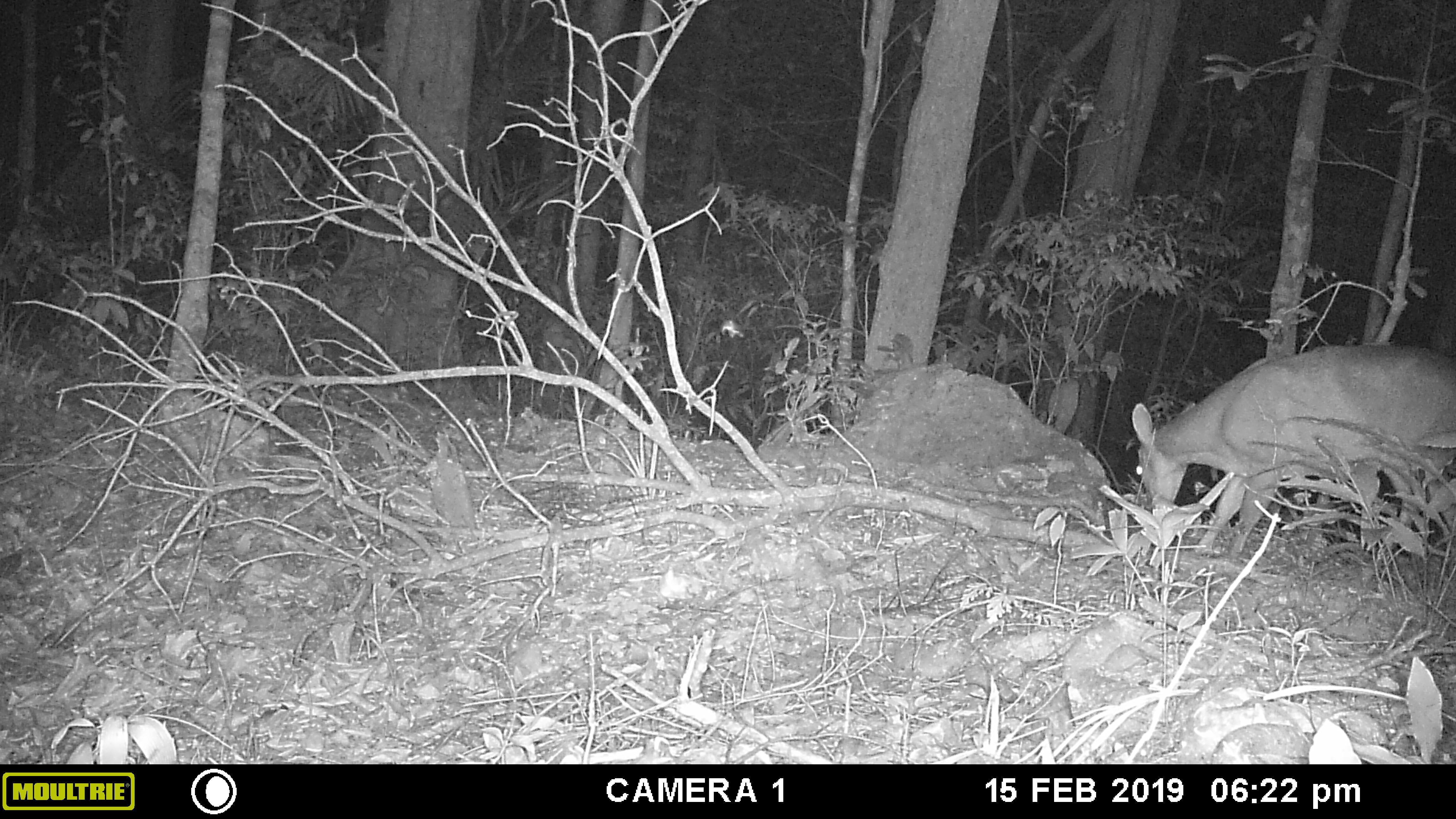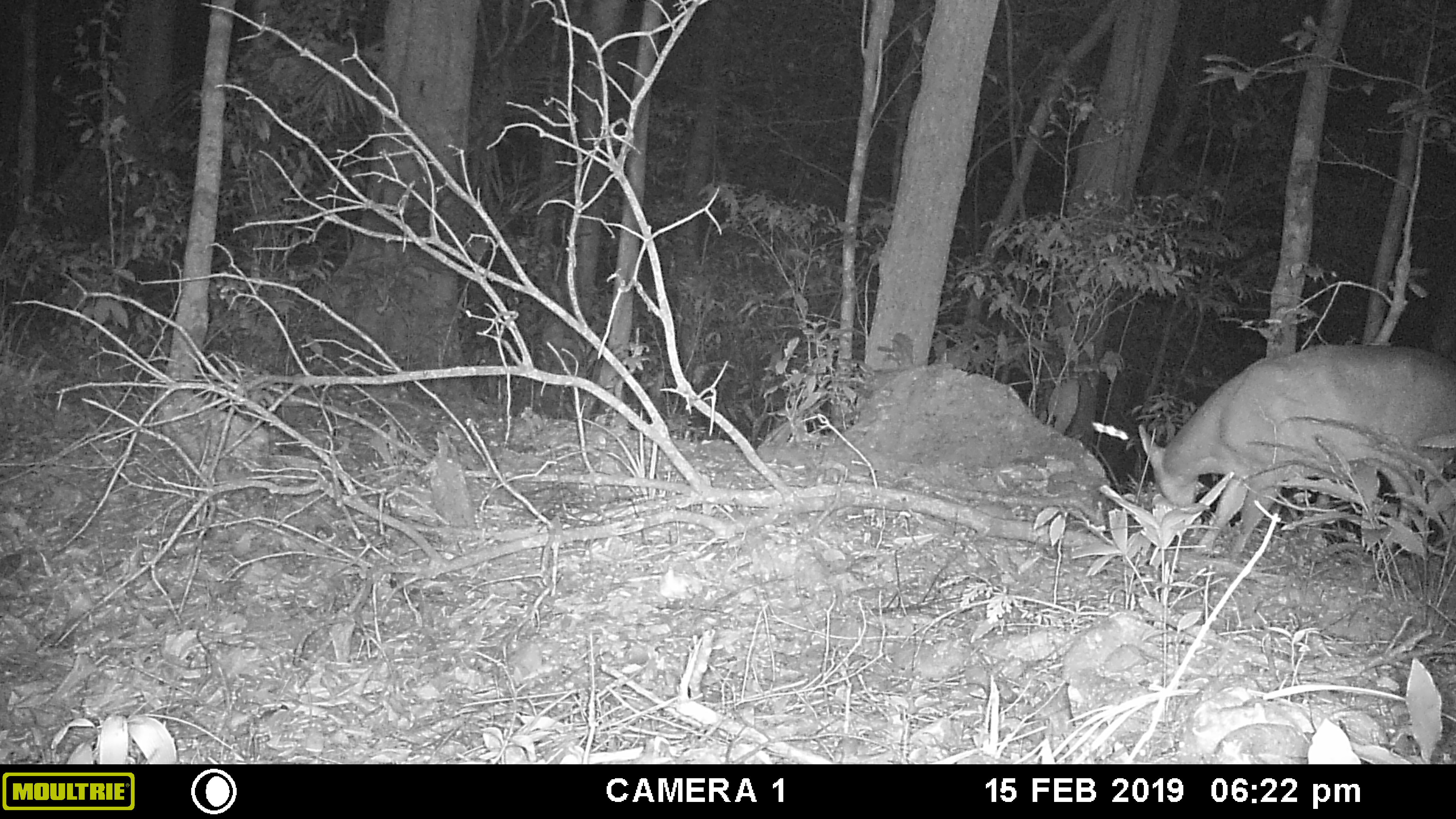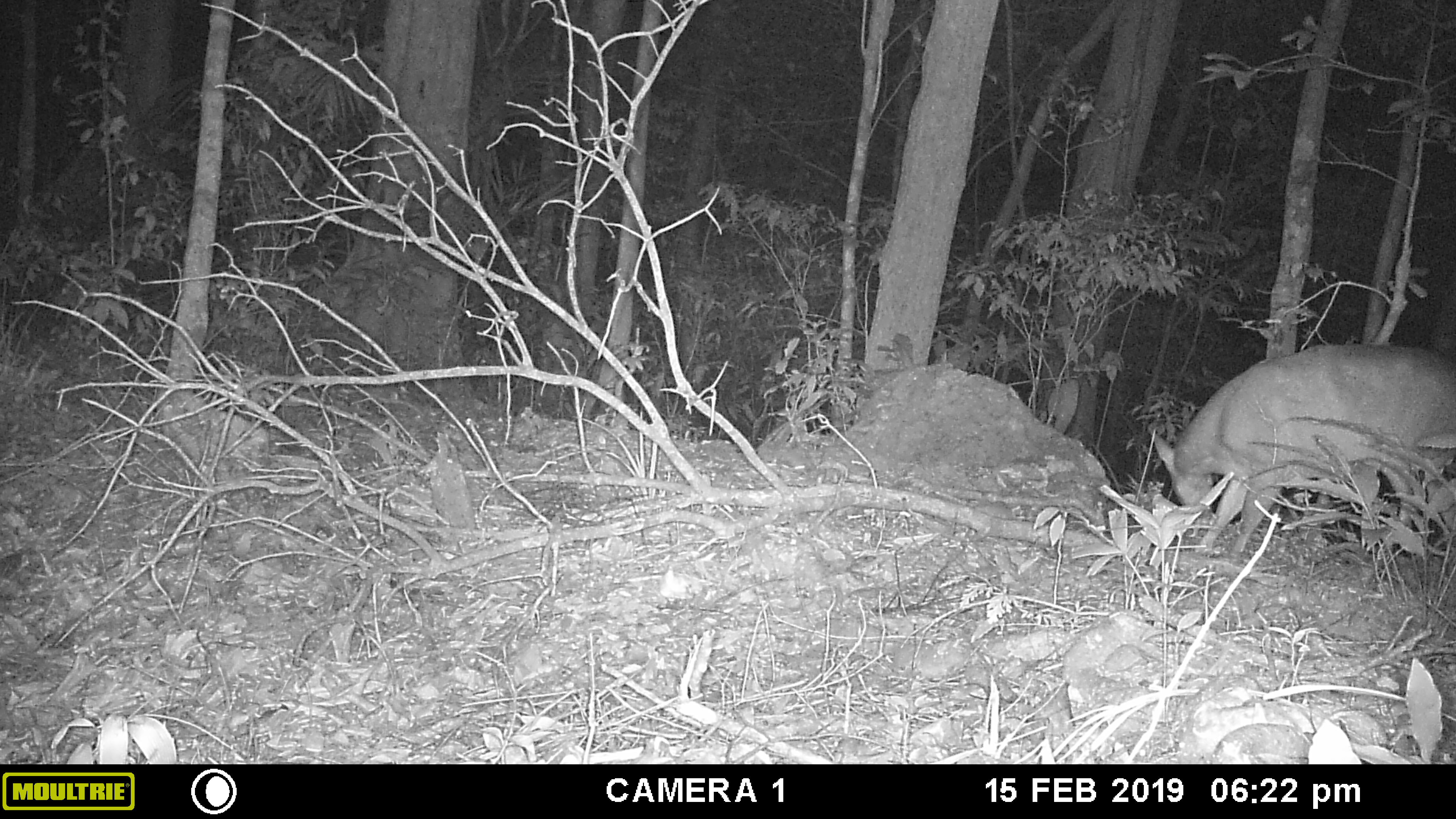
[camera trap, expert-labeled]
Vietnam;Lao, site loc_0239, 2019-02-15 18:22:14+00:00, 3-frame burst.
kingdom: Animalia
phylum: Chordata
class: Mammalia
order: Artiodactyla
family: Cervidae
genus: Muntiacus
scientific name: Muntiacus vuquangensis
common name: large-antlered muntjac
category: large antlered muntjac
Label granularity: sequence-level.